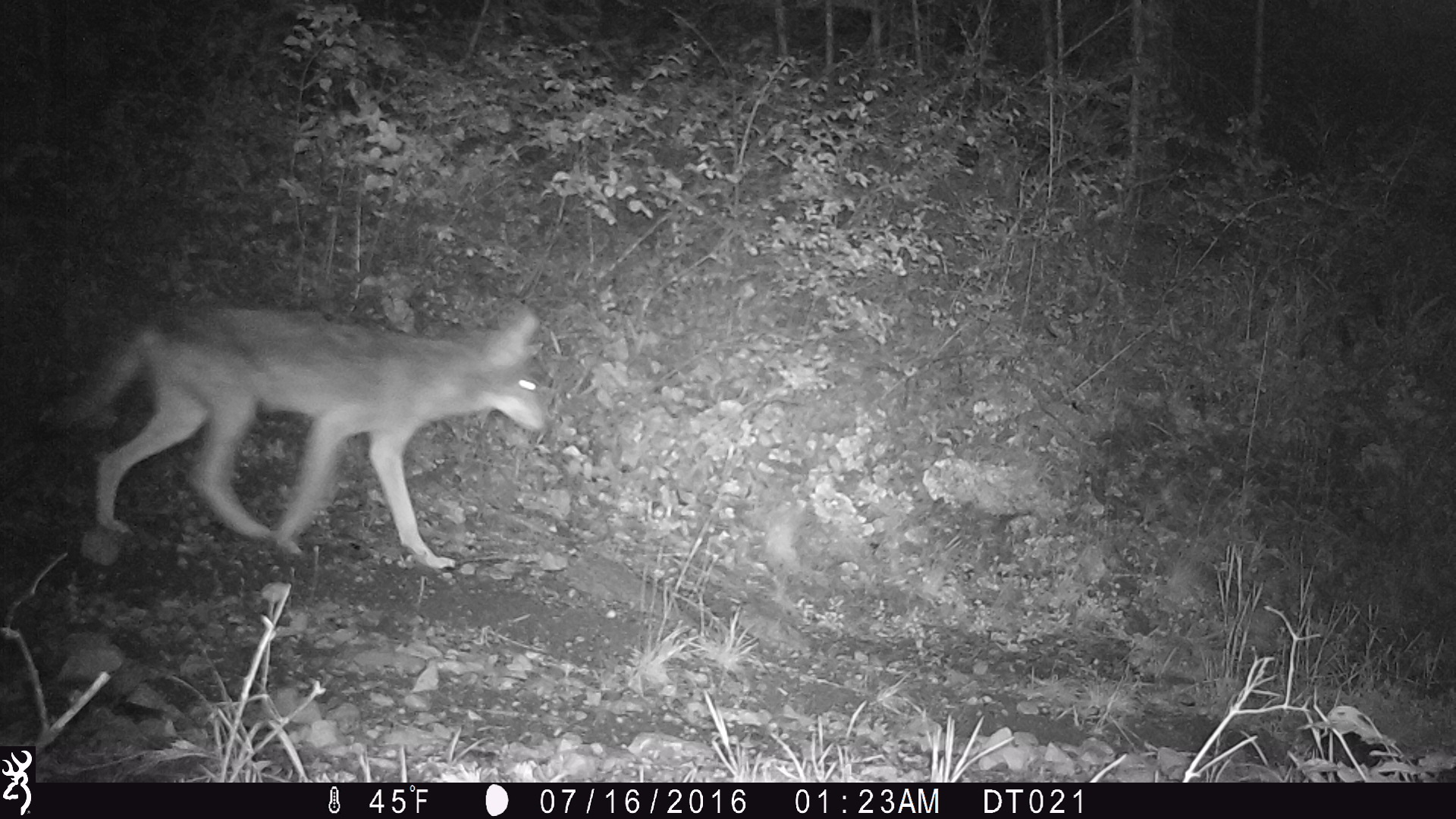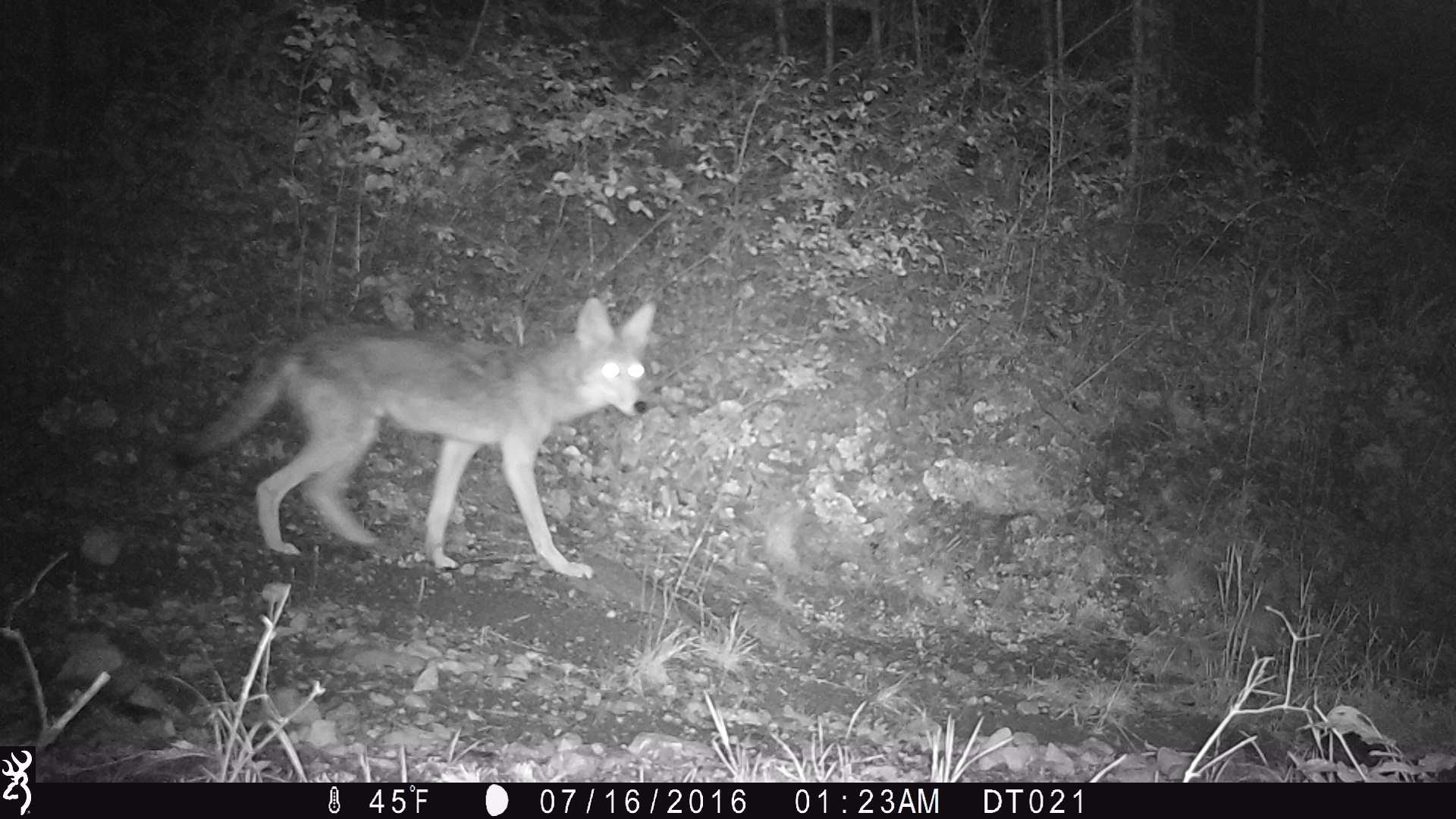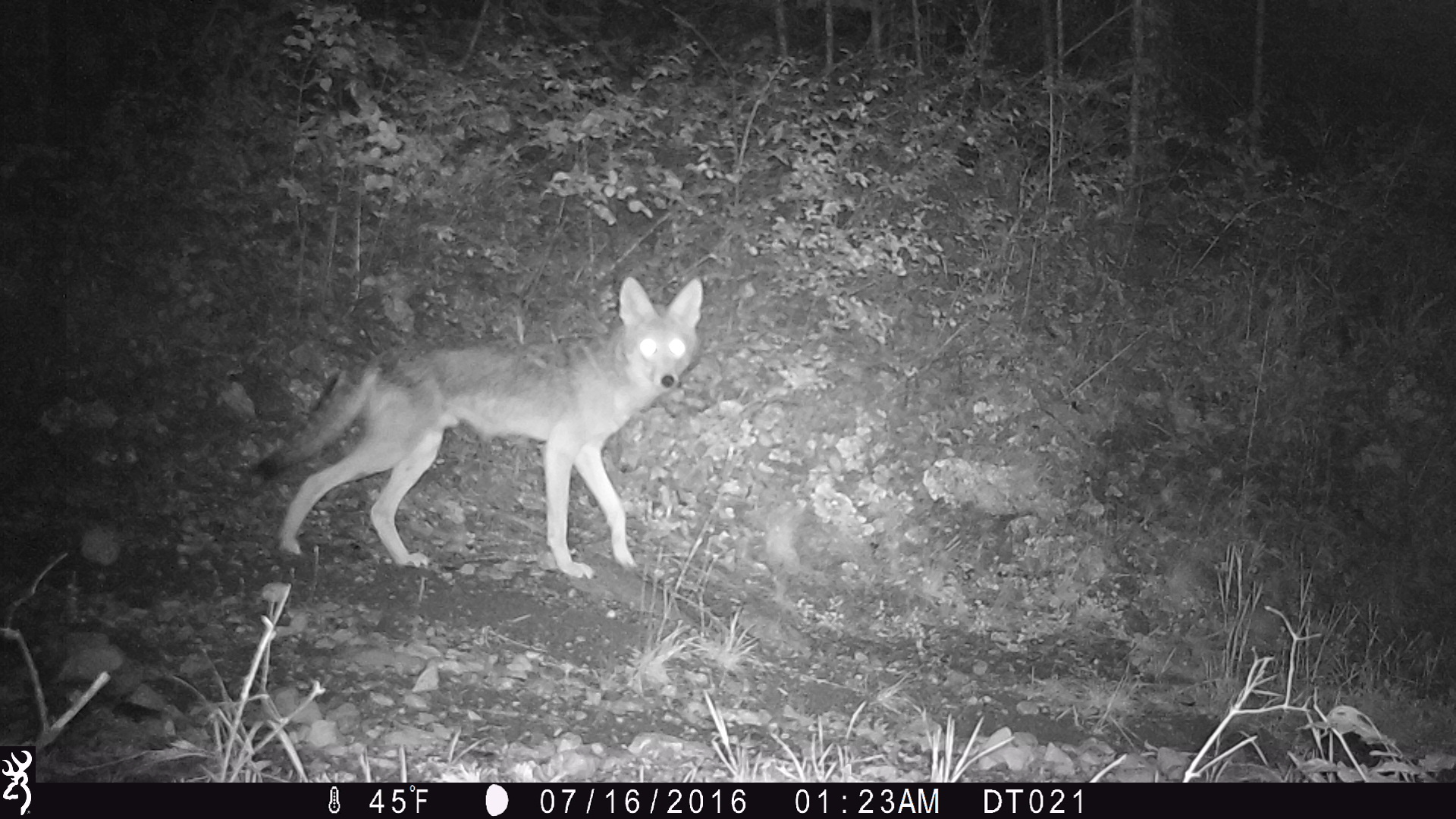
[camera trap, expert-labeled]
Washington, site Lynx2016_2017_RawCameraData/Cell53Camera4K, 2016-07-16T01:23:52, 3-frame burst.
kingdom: Animalia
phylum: Chordata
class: Mammalia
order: Carnivora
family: Canidae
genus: Canis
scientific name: Canis latrans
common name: coyote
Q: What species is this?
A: Canis latrans (coyote).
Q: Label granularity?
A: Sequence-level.